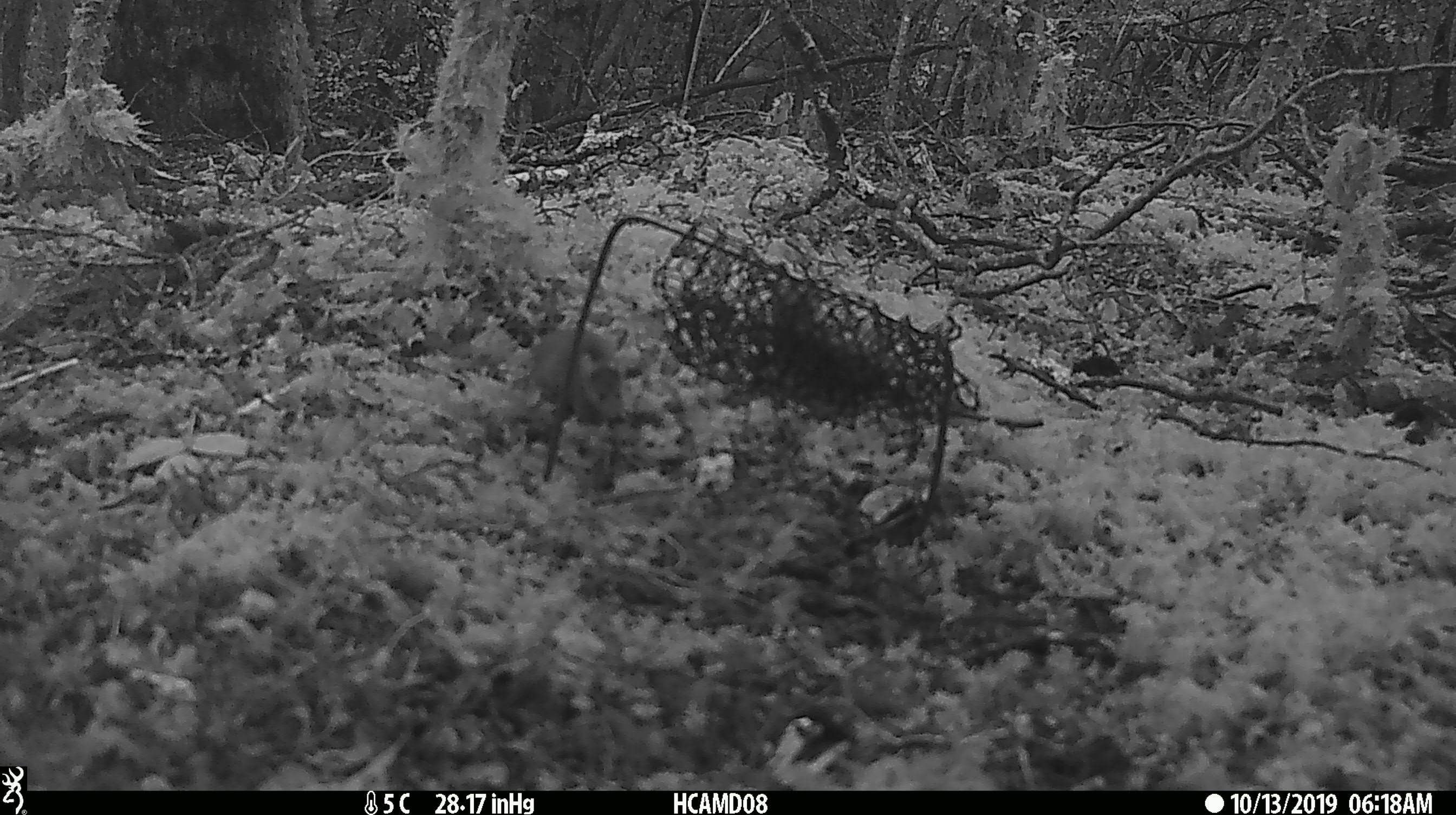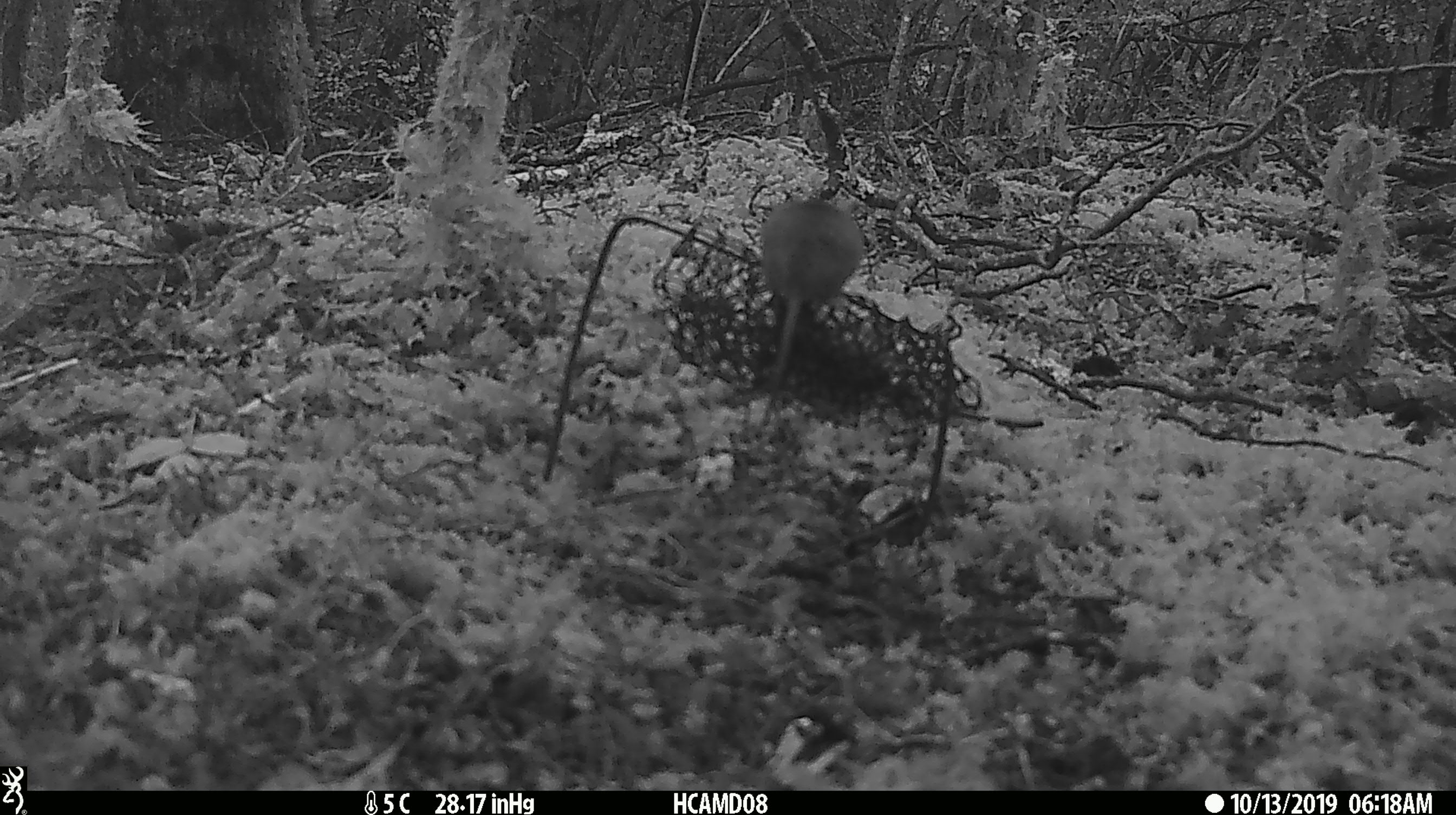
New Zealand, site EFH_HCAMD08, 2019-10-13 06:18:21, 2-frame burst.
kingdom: Animalia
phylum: Chordata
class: Mammalia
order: Rodentia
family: Muridae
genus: Mus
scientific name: Mus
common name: mouse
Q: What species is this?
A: Mouse (Mus).